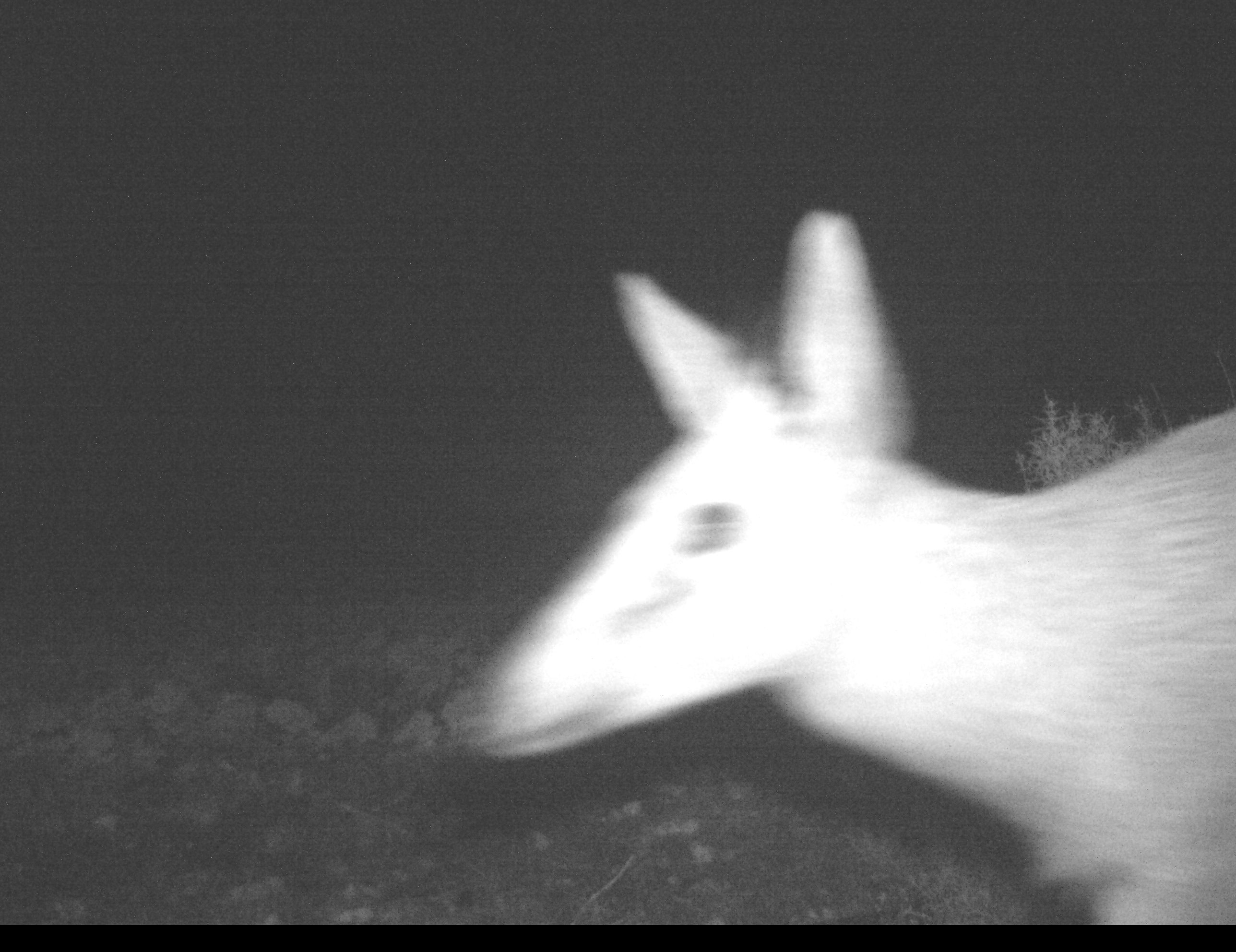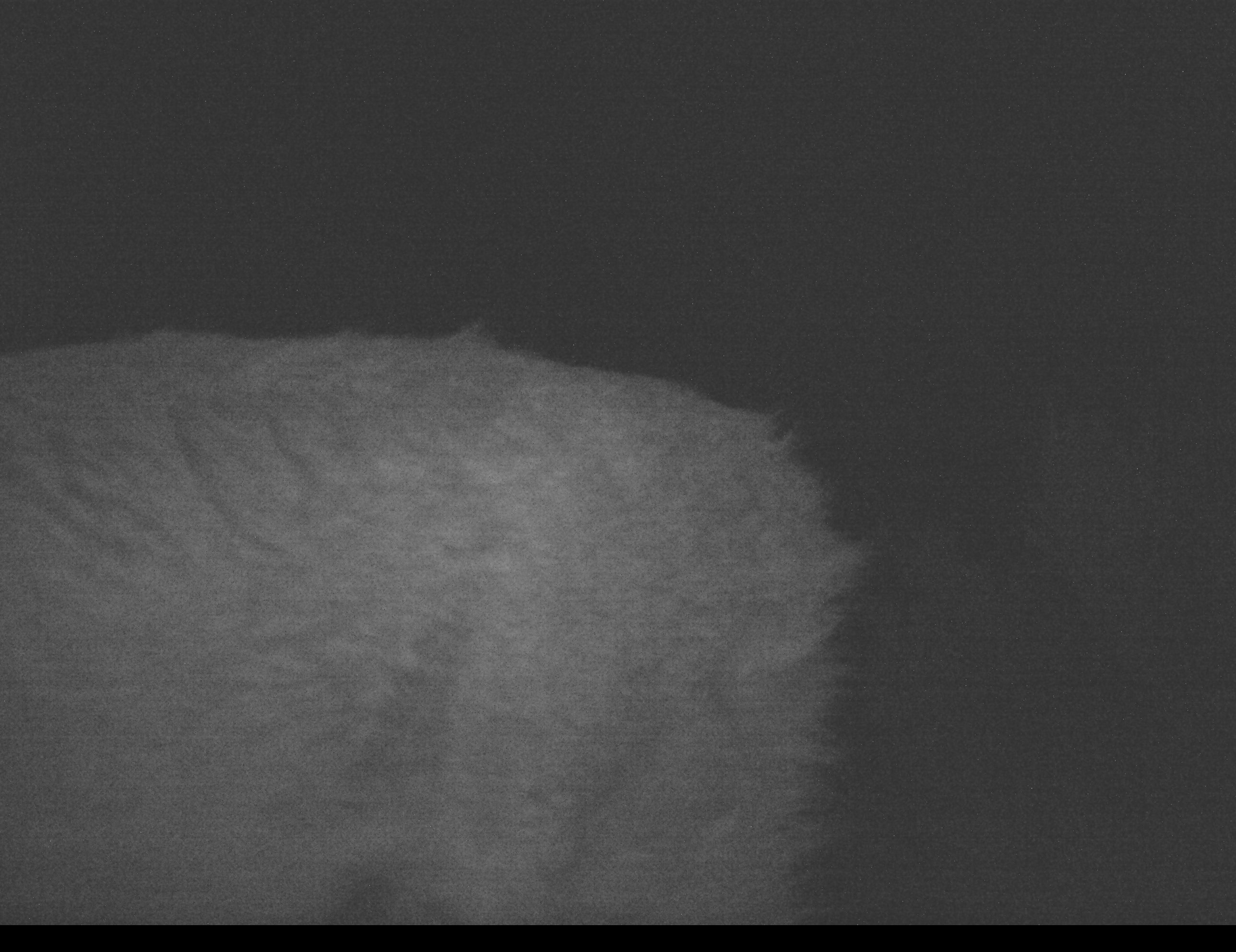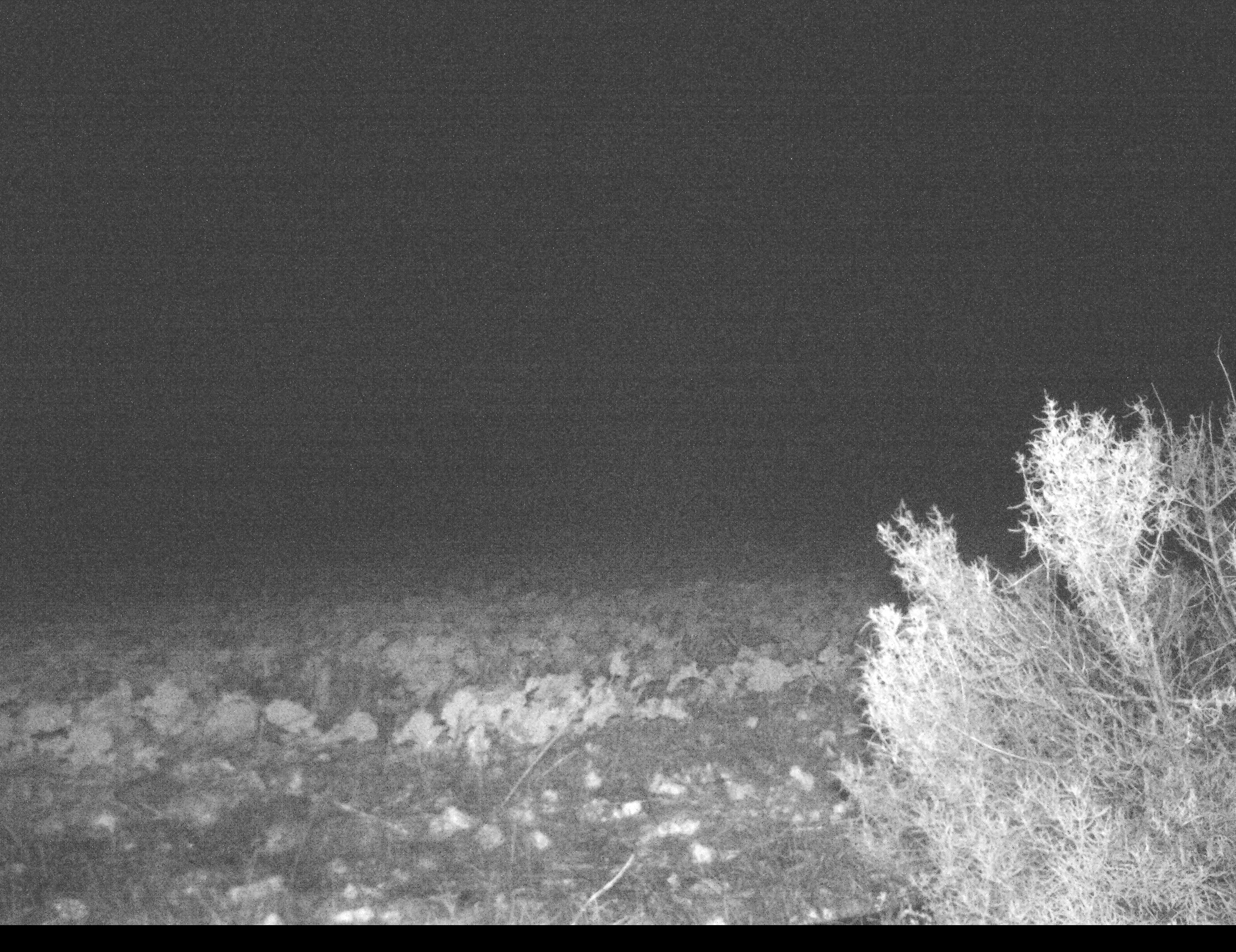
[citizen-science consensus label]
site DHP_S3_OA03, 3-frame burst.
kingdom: Animalia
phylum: Chordata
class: Mammalia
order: Artiodactyla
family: Bovidae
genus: Sylvicapra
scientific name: Sylvicapra grimmia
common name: common duiker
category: duikercommongrey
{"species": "duikercommongrey (common duiker) (Sylvicapra grimmia)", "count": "1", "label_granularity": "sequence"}